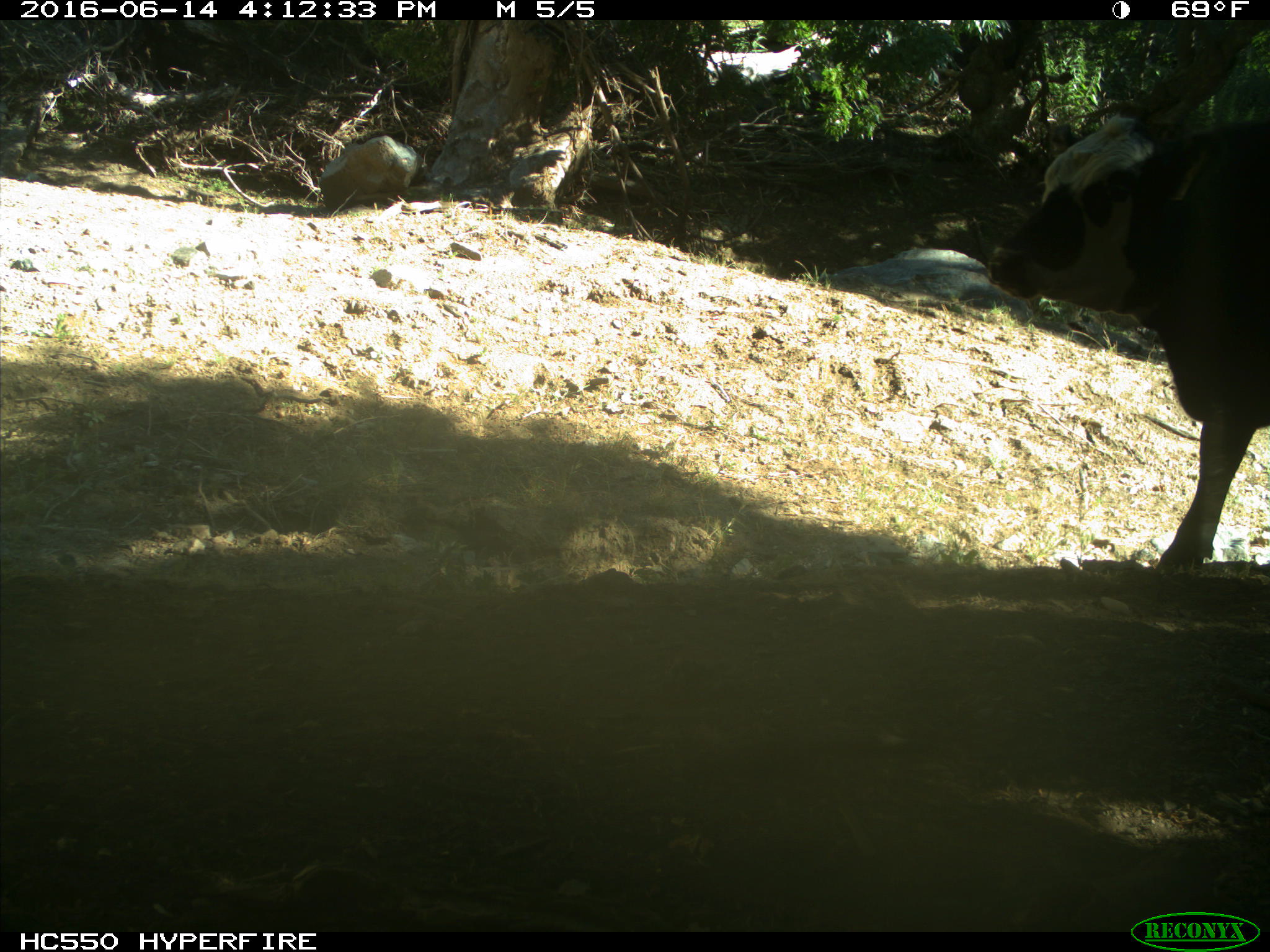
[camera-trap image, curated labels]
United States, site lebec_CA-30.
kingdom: Animalia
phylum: Chordata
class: Mammalia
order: Artiodactyla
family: Bovidae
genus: Bos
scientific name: Bos taurus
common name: domestic cow